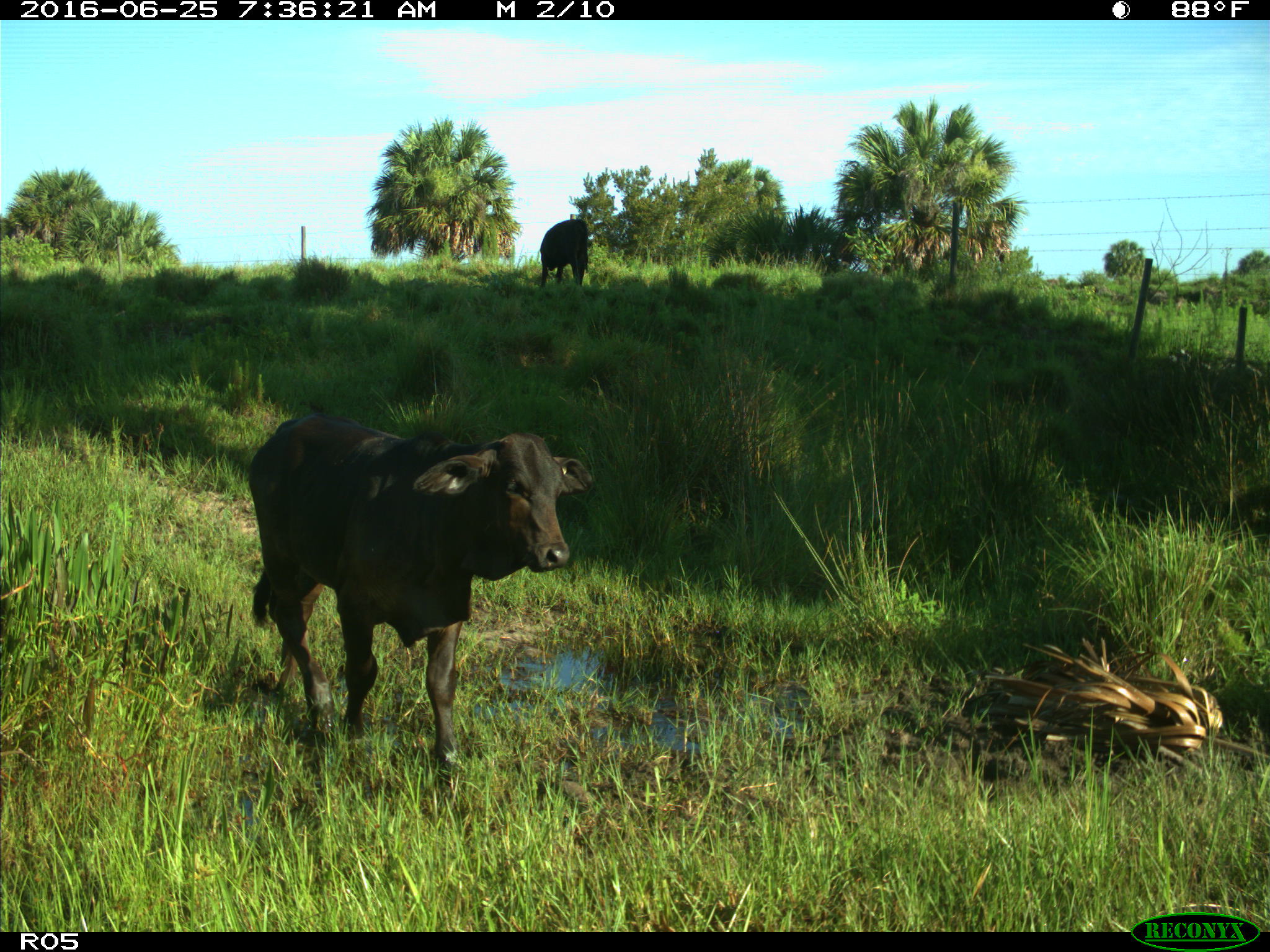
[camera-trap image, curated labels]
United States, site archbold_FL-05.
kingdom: Animalia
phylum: Chordata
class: Mammalia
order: Artiodactyla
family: Bovidae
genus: Bos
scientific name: Bos taurus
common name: domestic cow